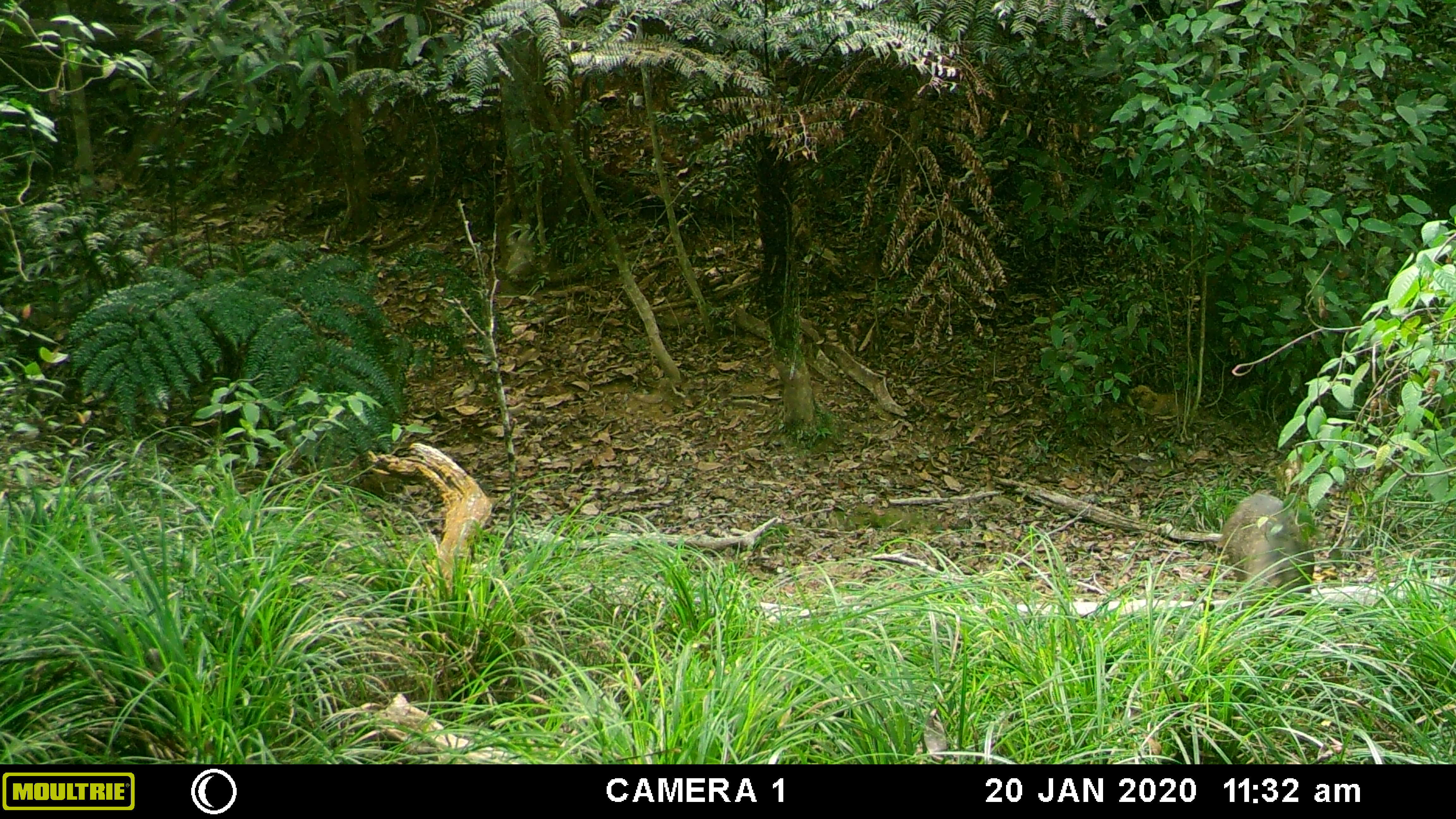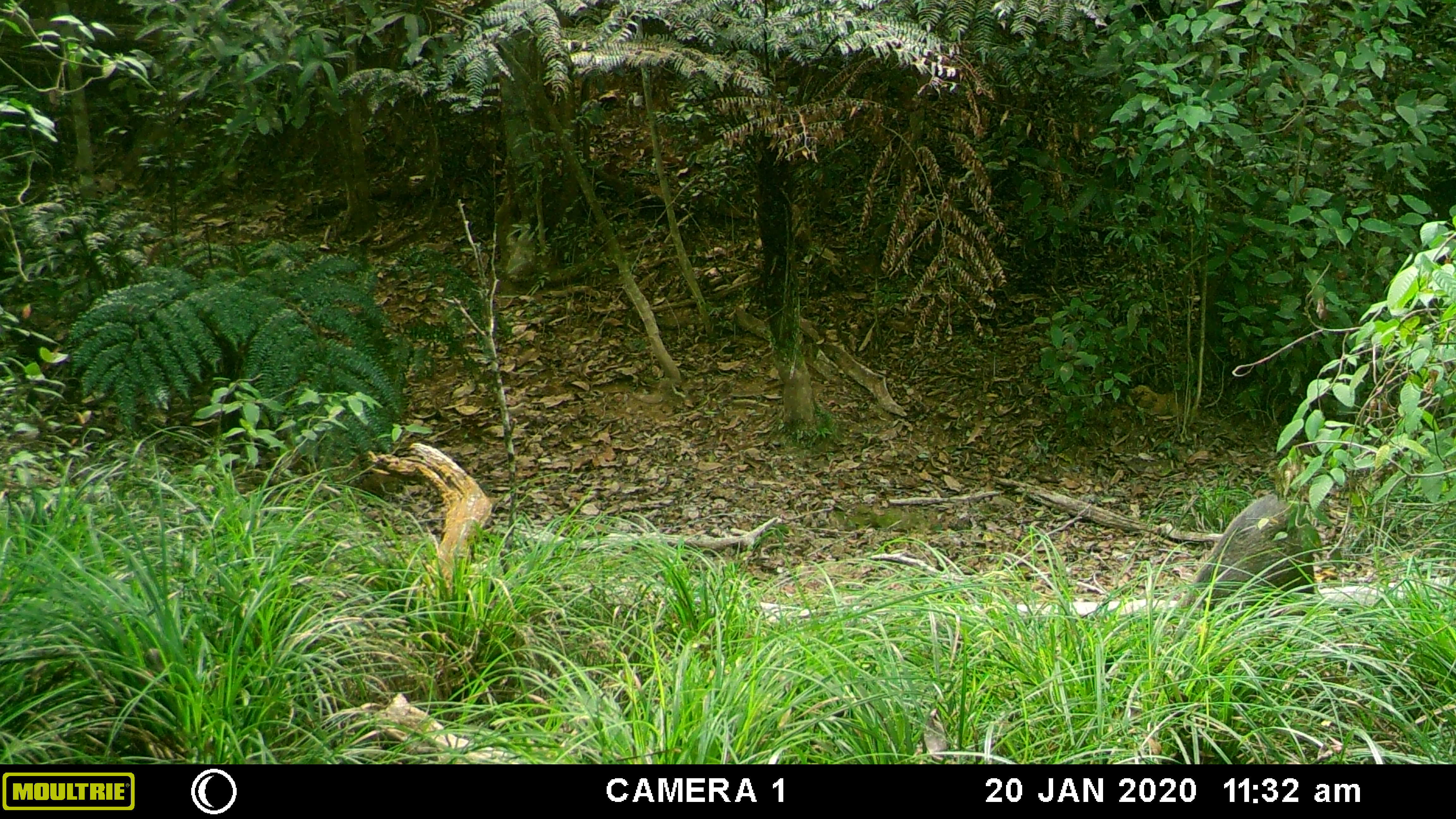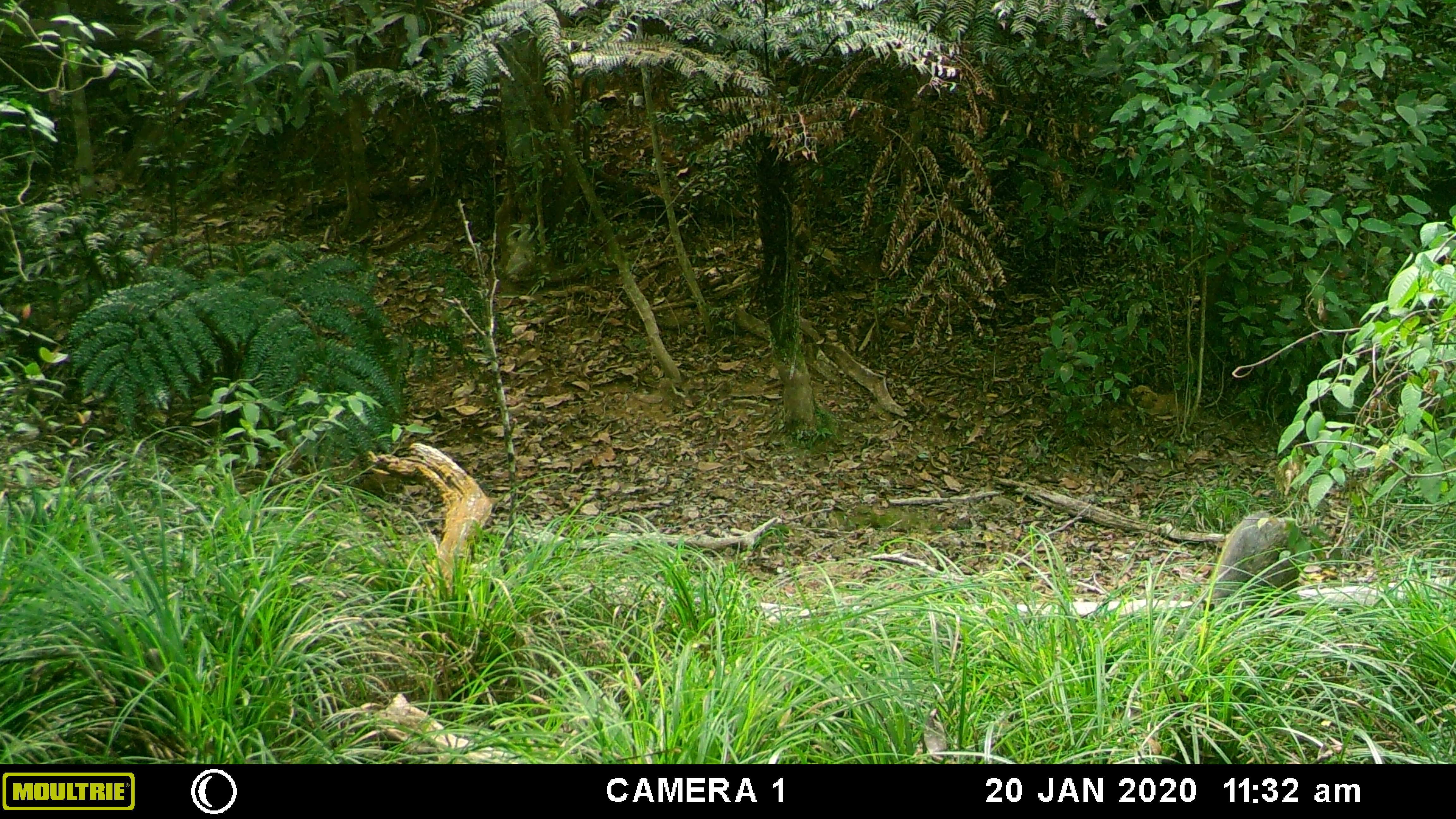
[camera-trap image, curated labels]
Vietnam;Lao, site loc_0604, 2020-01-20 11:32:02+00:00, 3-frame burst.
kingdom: Animalia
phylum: Chordata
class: Mammalia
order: Artiodactyla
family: Suidae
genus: Sus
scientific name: Sus scrofa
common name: eurasian wild pig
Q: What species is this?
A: Eurasian wild pig (Sus scrofa).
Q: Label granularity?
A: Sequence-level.